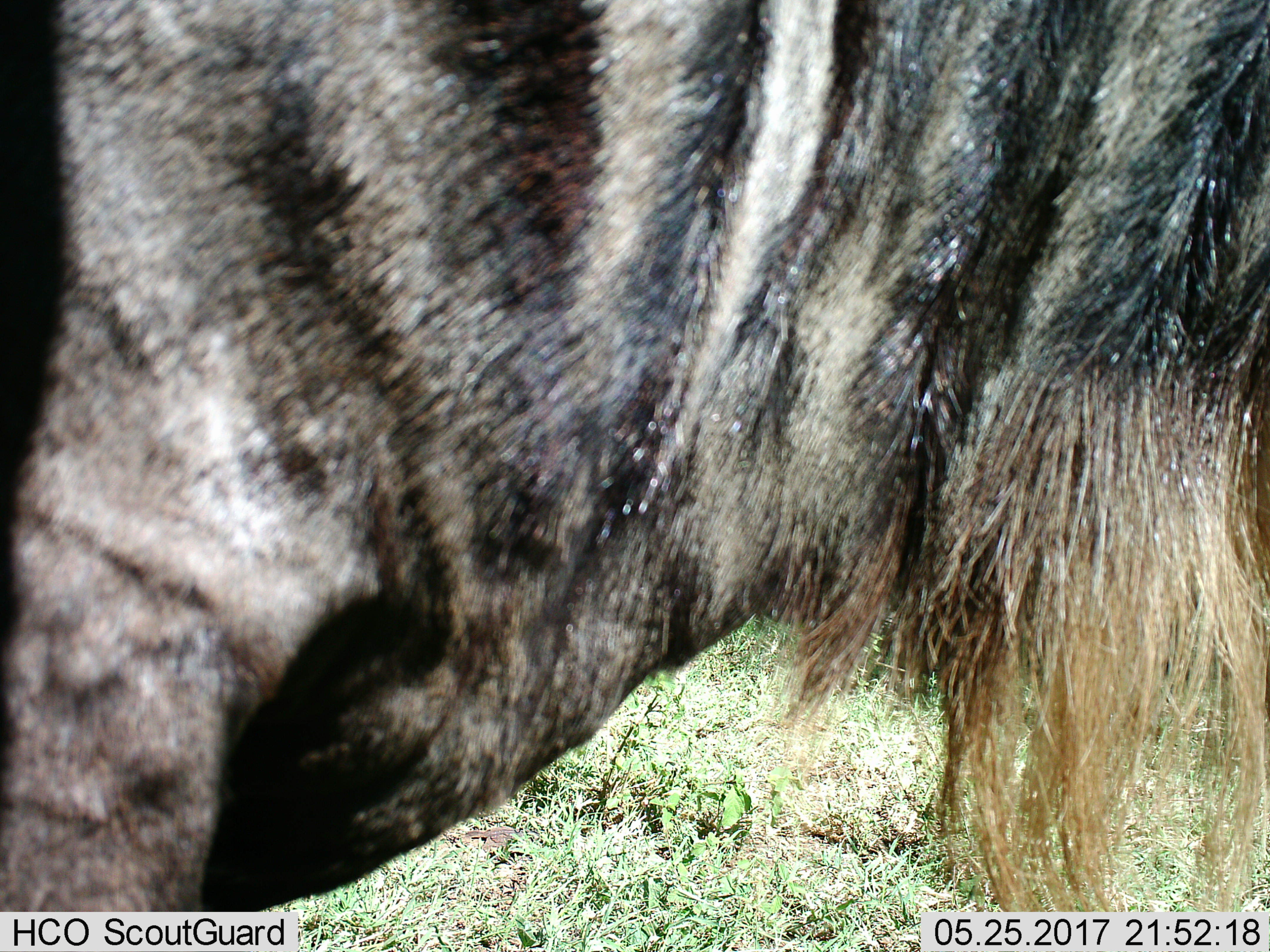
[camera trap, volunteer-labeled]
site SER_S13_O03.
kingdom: Animalia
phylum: Chordata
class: Mammalia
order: Artiodactyla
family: Bovidae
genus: Connochaetes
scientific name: Connochaetes taurinus taurinus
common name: blue wildebeest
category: wildebeestblue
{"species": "wildebeestblue (blue wildebeest) (Connochaetes taurinus taurinus)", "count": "1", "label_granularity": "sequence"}